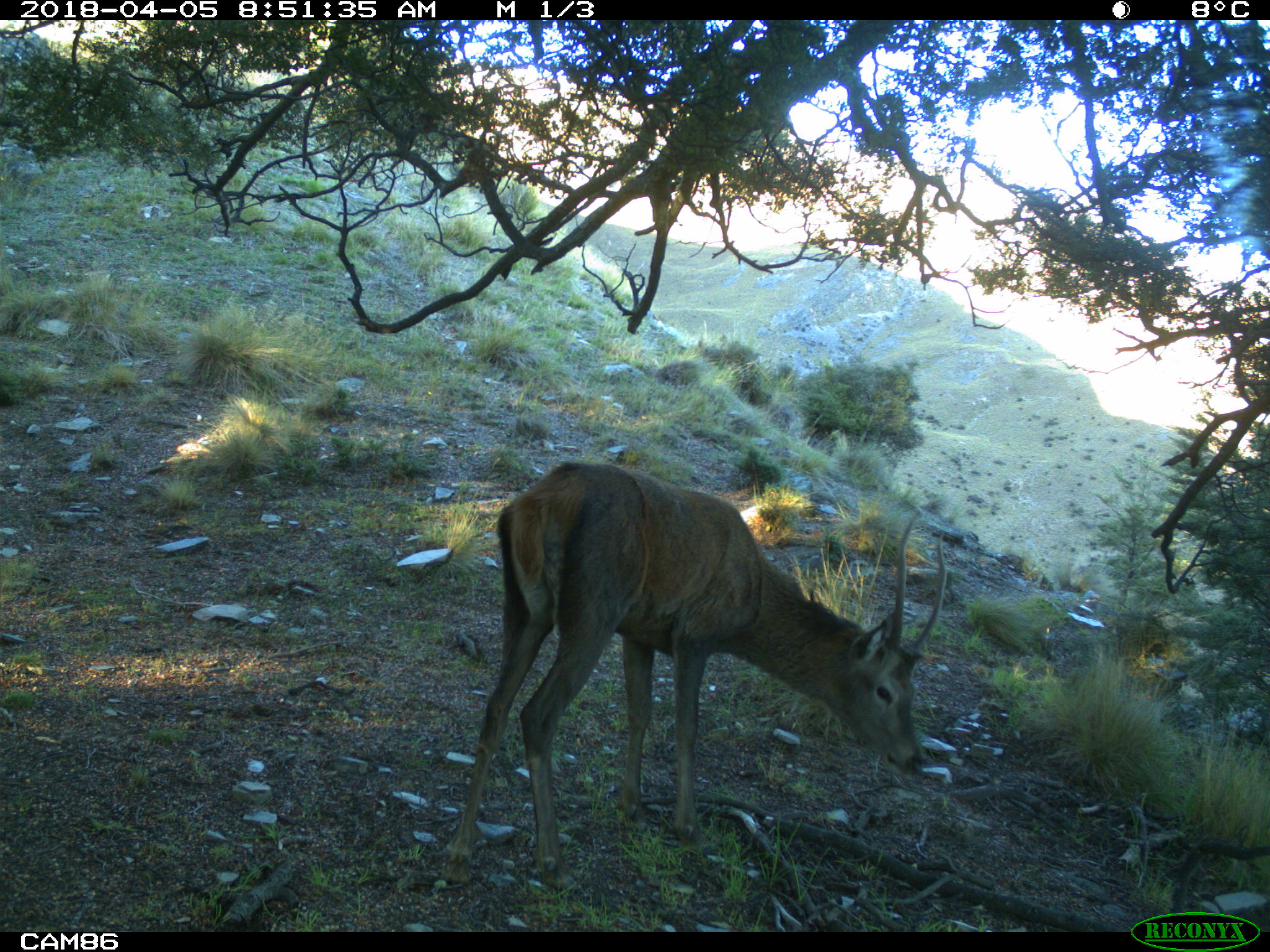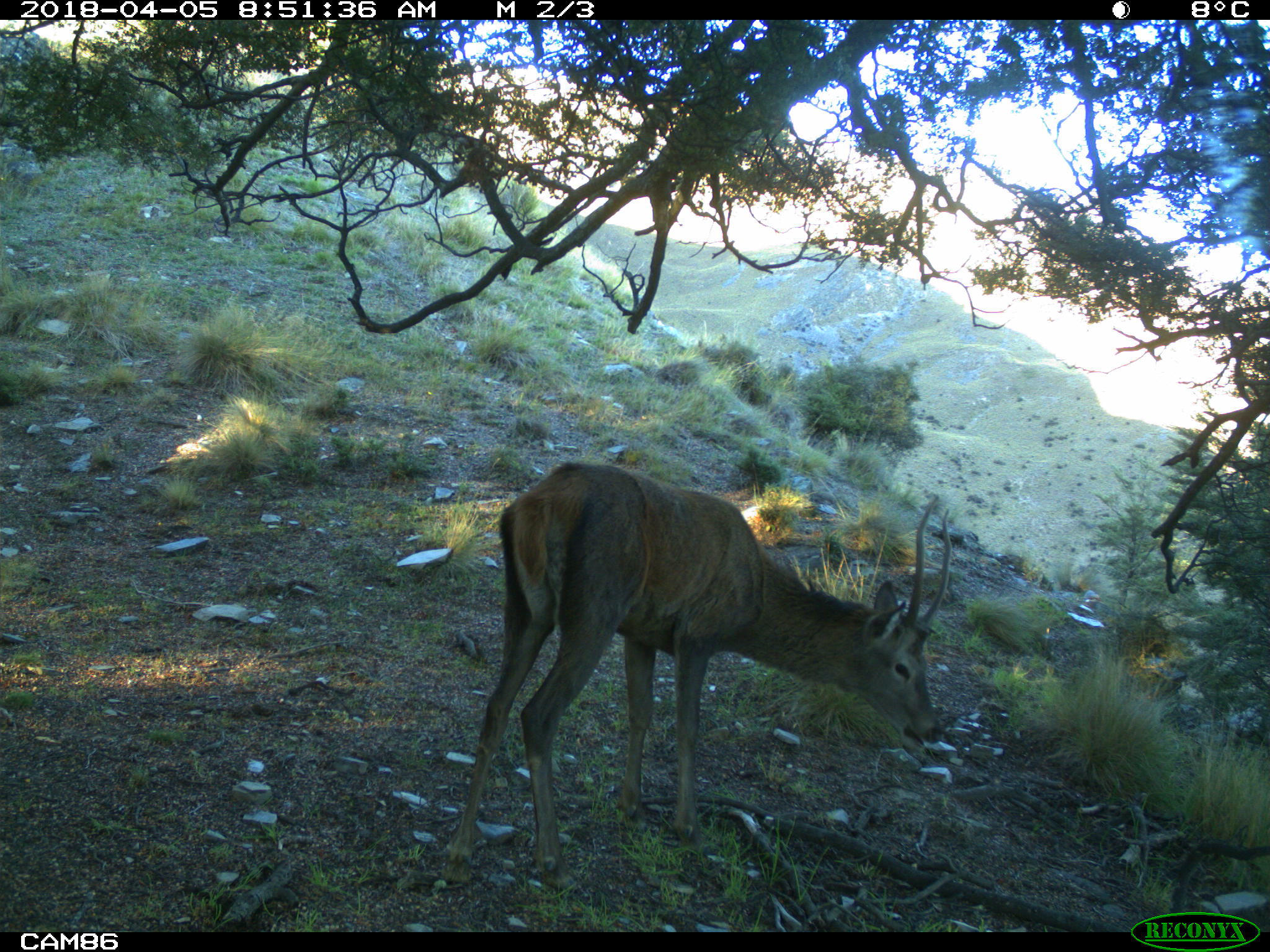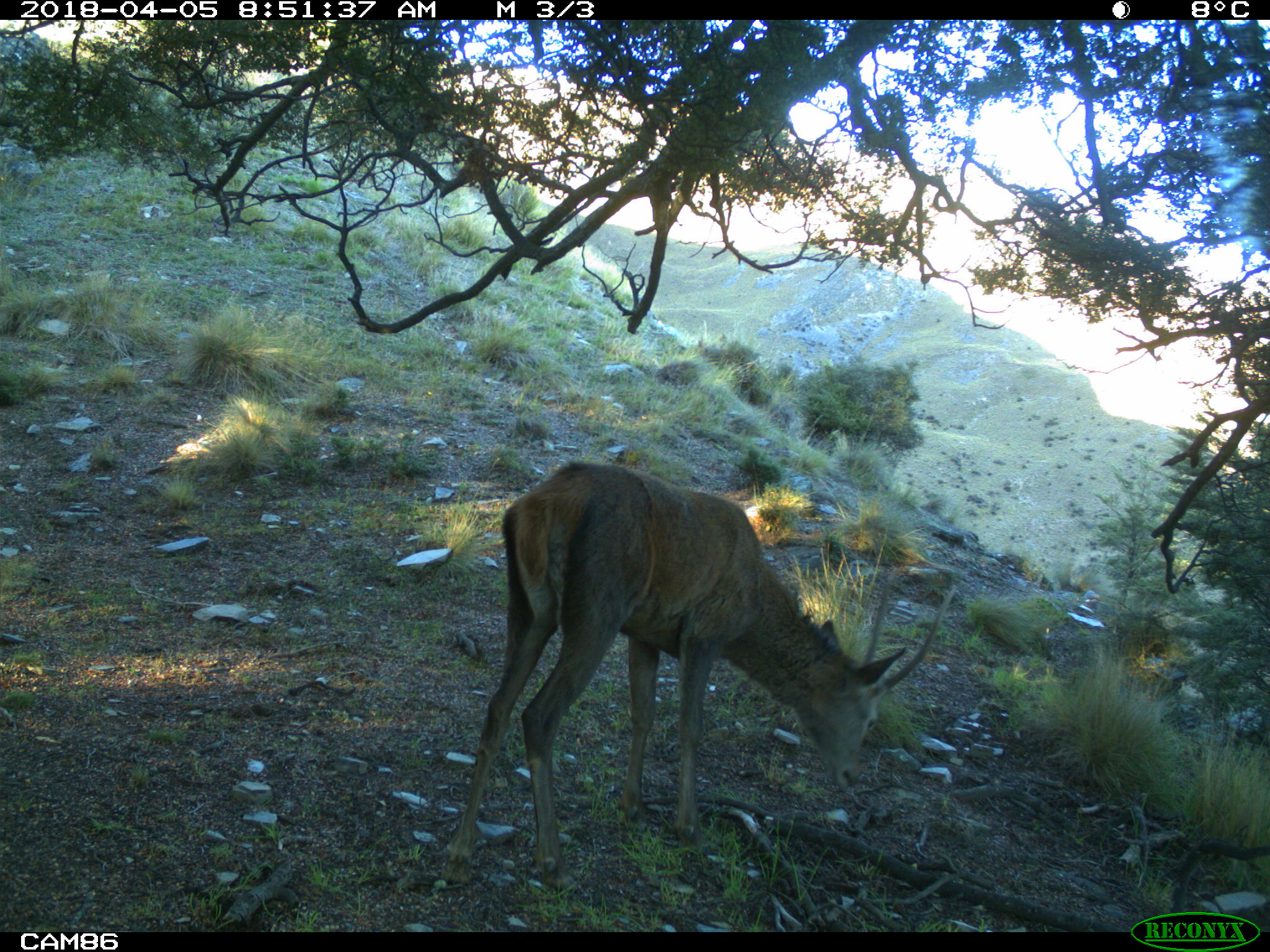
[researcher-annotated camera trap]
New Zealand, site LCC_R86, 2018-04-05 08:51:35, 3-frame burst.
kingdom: Animalia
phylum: Chordata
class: Mammalia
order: Artiodactyla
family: Cervidae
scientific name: Cervidae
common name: deer